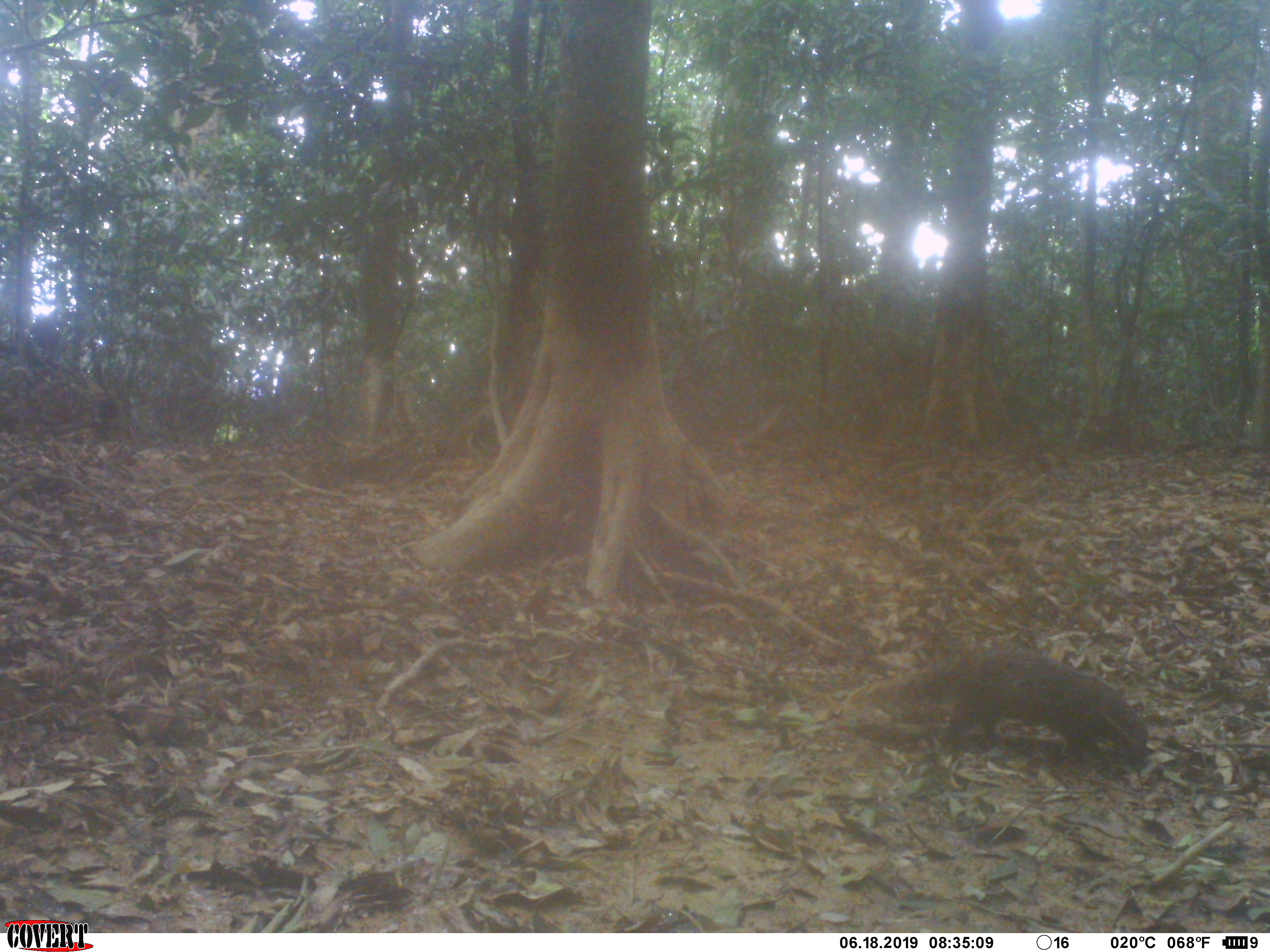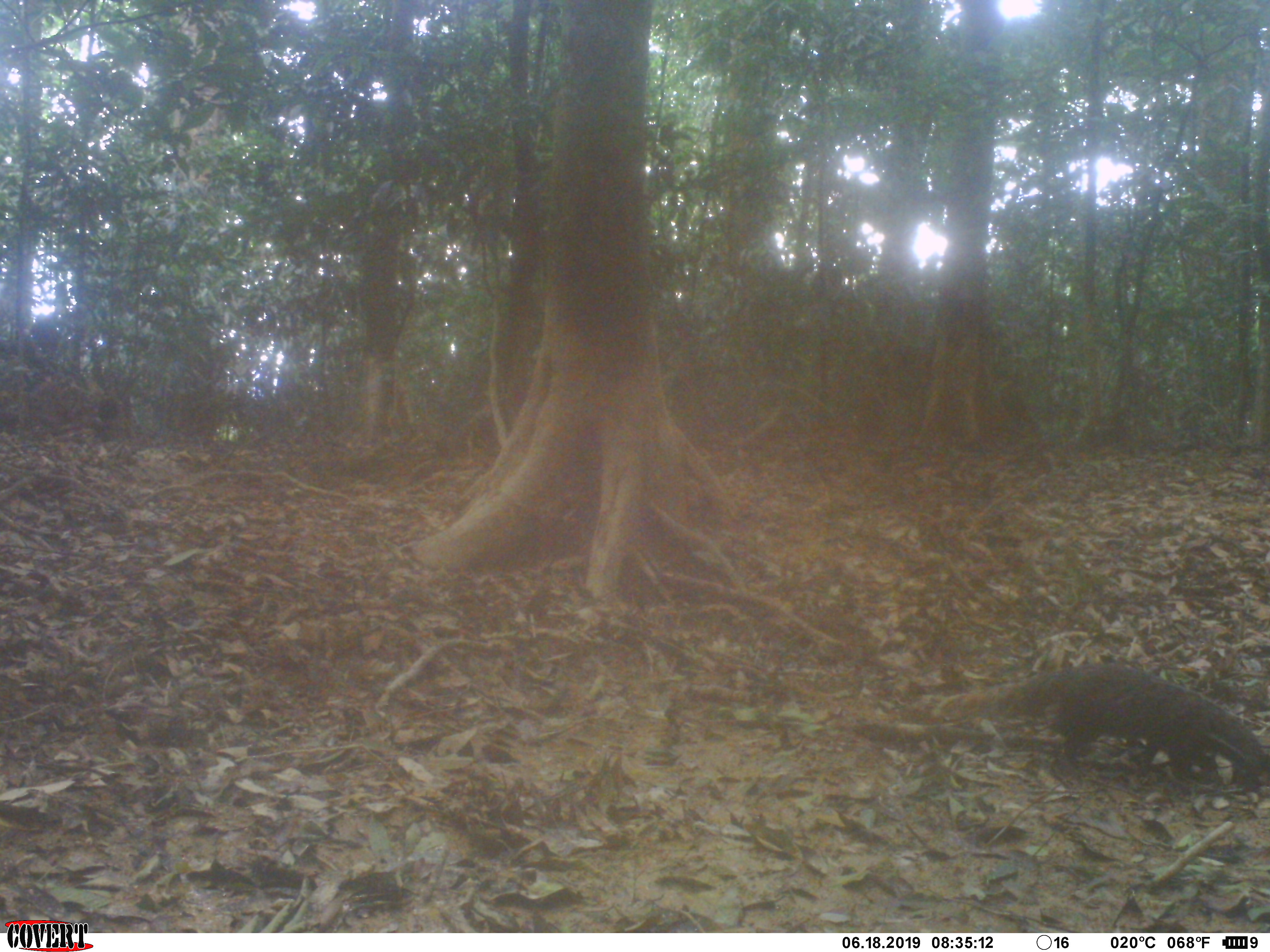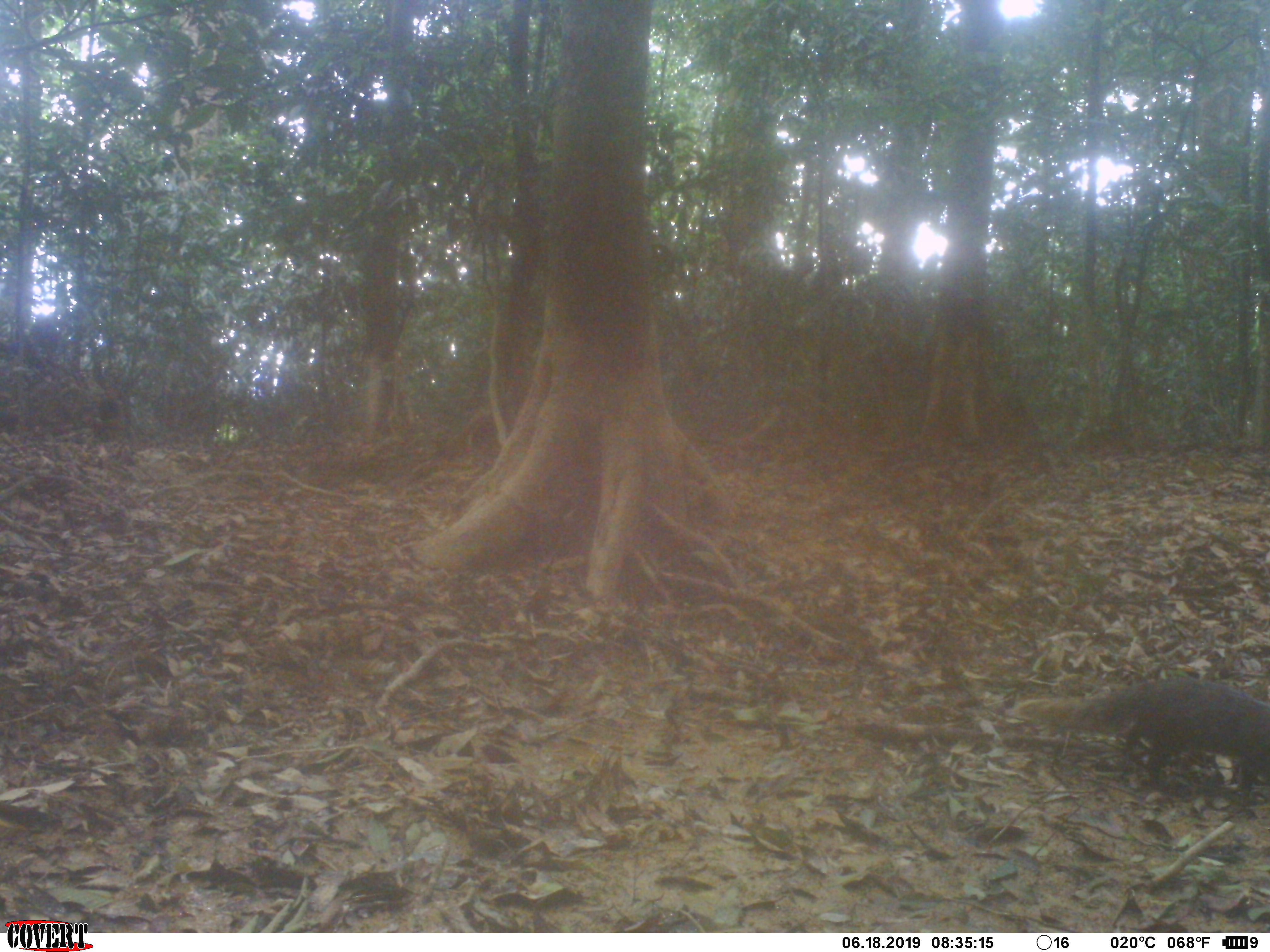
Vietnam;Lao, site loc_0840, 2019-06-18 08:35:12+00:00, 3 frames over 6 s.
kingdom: Animalia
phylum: Chordata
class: Mammalia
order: Carnivora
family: Herpestidae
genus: Urva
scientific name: Urva urva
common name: crab-eating mongoose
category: crab eating mongoose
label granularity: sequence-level